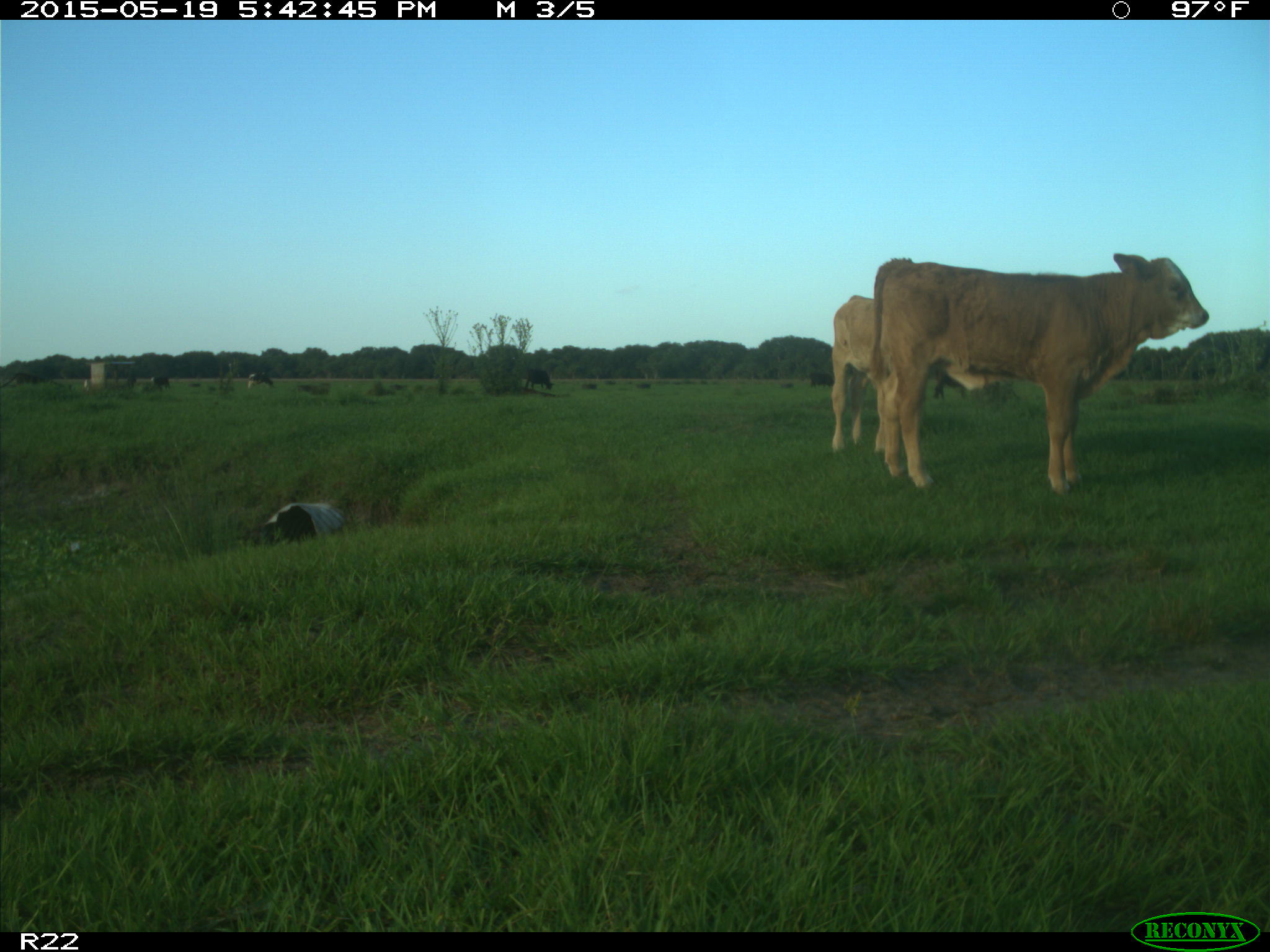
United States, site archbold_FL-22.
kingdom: Animalia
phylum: Chordata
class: Mammalia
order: Artiodactyla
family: Bovidae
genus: Bos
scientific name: Bos taurus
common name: domestic cow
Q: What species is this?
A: Bos taurus (domestic cow).